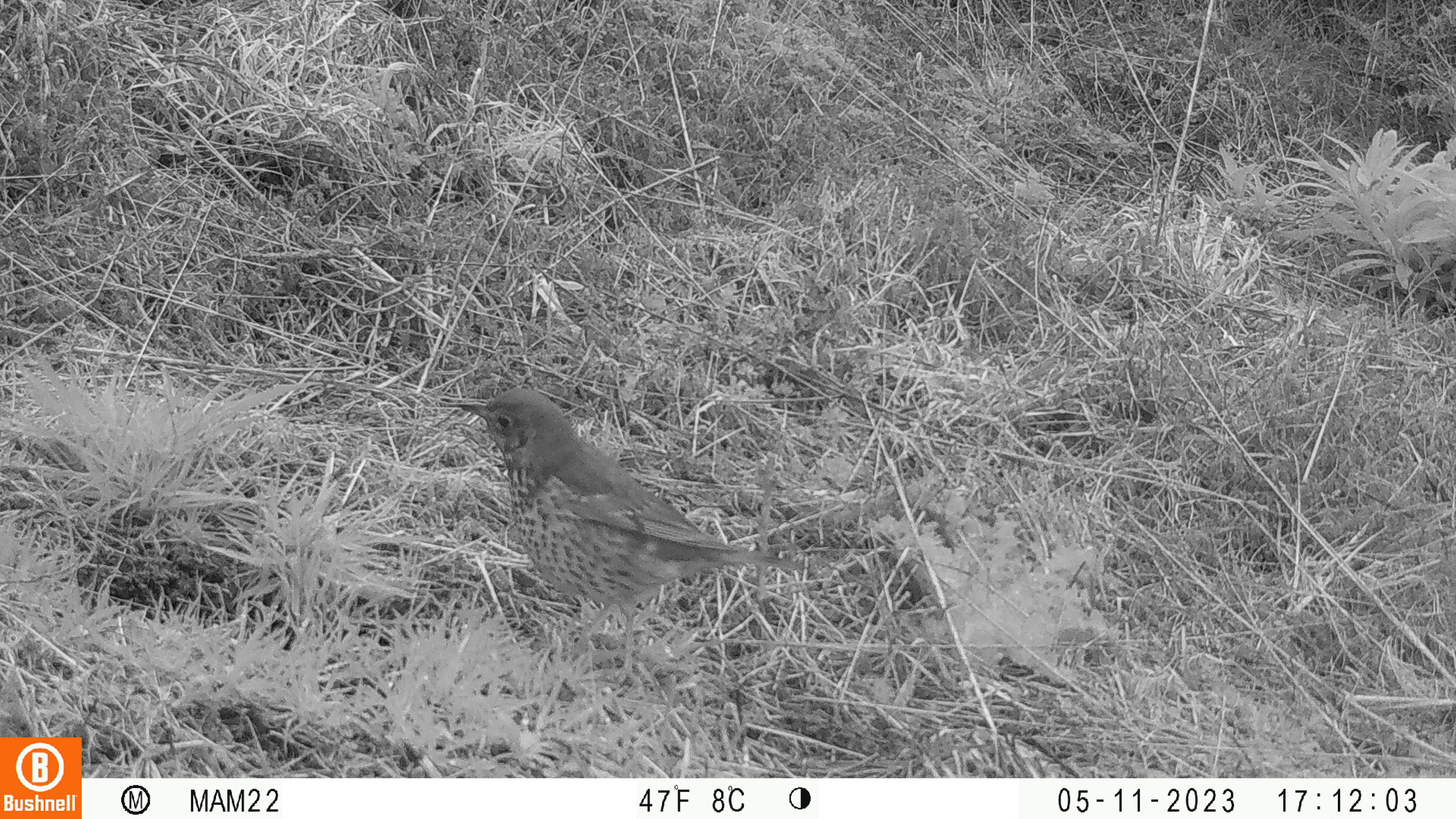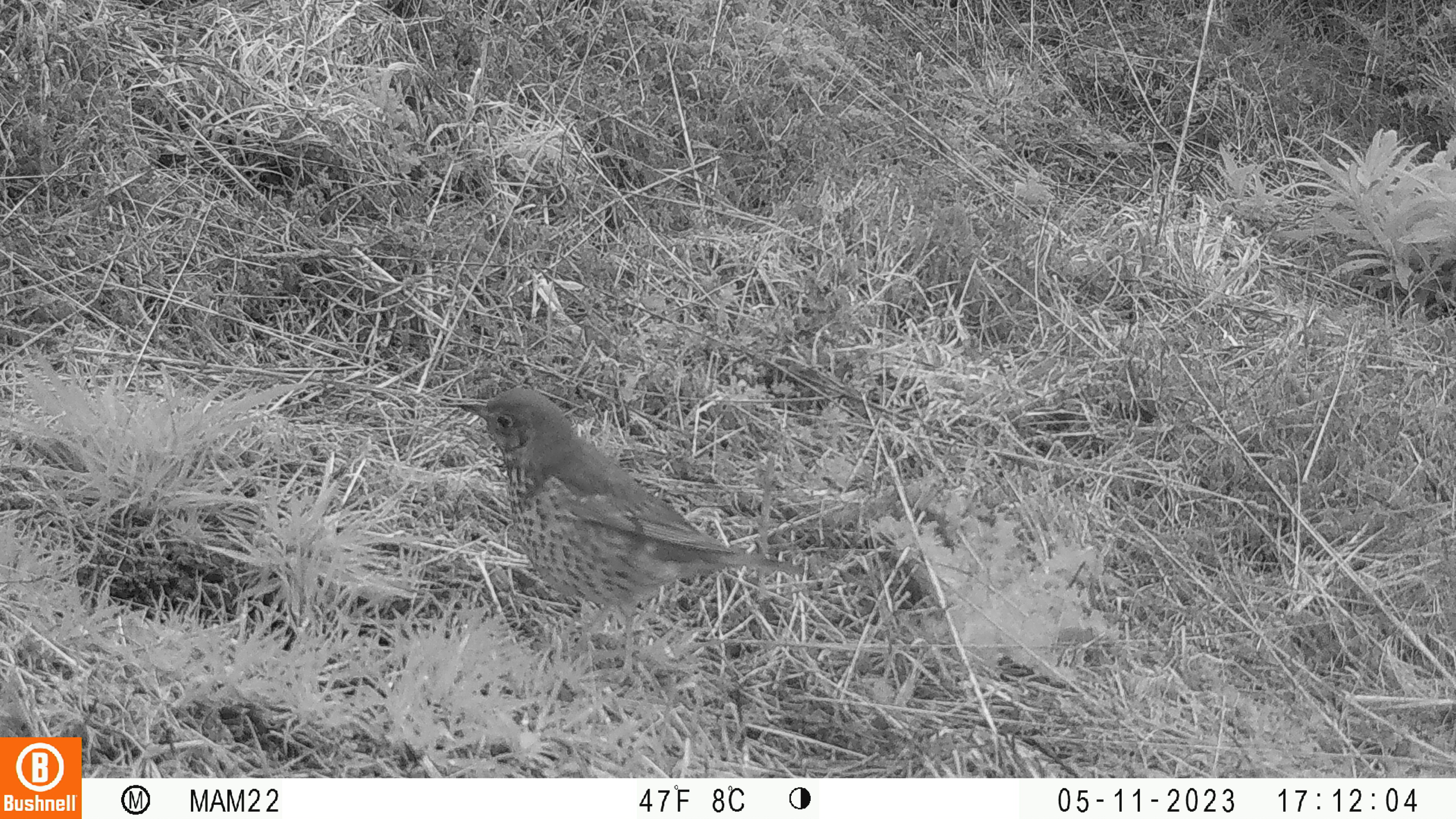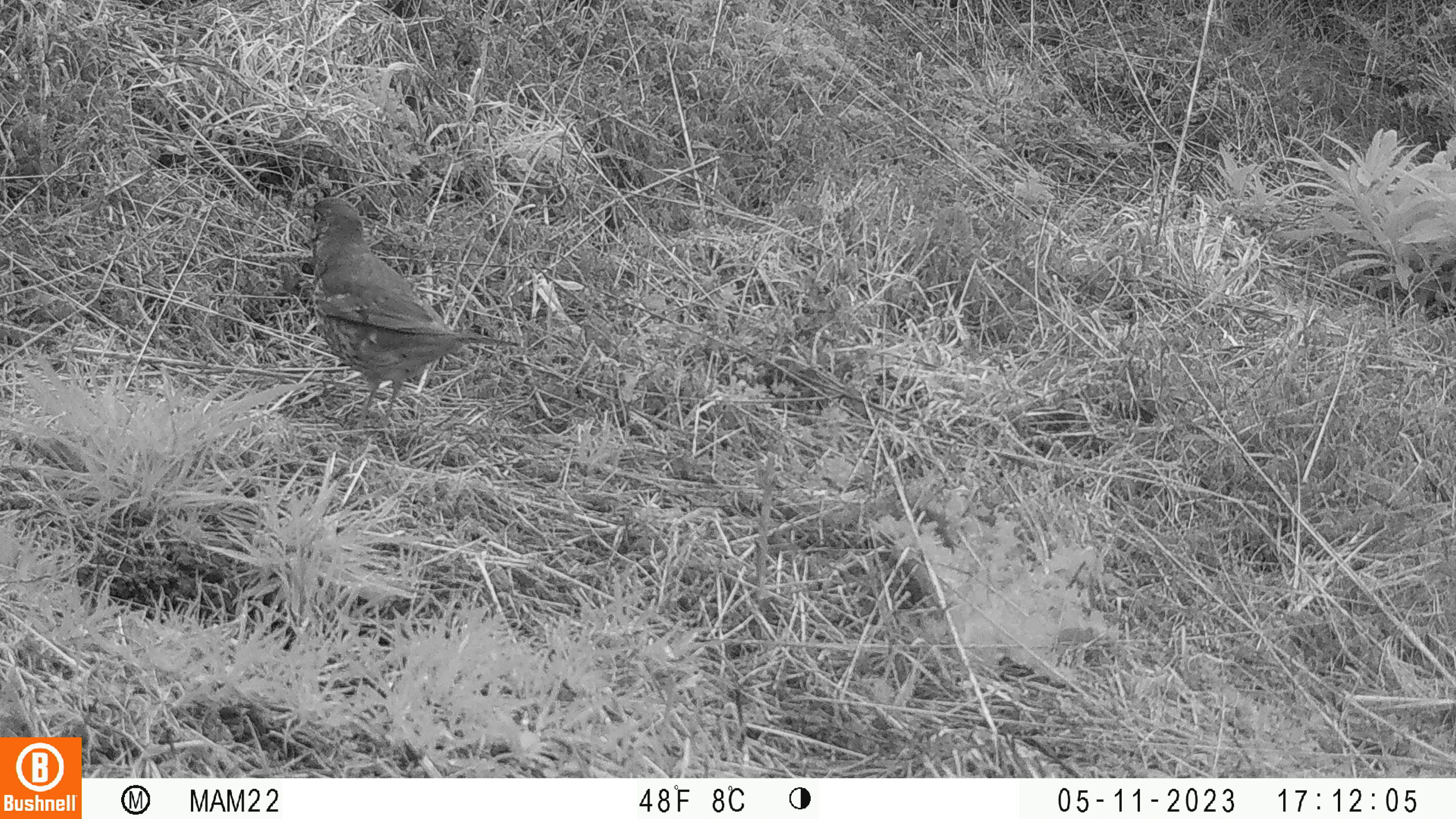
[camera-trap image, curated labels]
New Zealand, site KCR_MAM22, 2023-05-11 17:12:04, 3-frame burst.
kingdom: Animalia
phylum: Chordata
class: Aves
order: Passeriformes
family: Turdidae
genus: Turdus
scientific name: Turdus philomelos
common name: song thrush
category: thrush